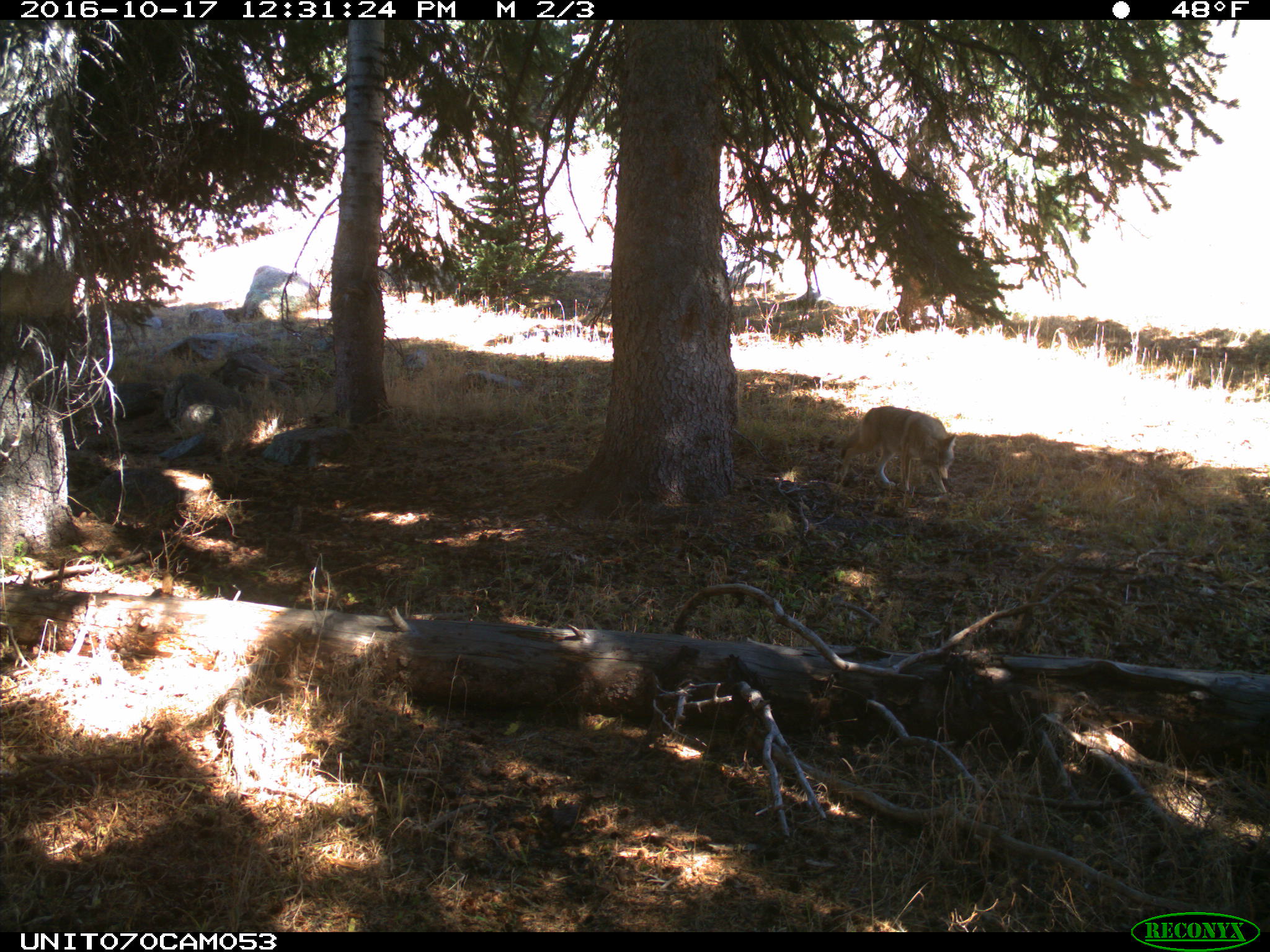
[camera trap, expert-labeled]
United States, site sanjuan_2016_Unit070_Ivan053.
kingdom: Animalia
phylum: Chordata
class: Mammalia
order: Carnivora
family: Canidae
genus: Canis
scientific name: Canis latrans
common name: coyote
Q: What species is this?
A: Canis latrans (coyote).